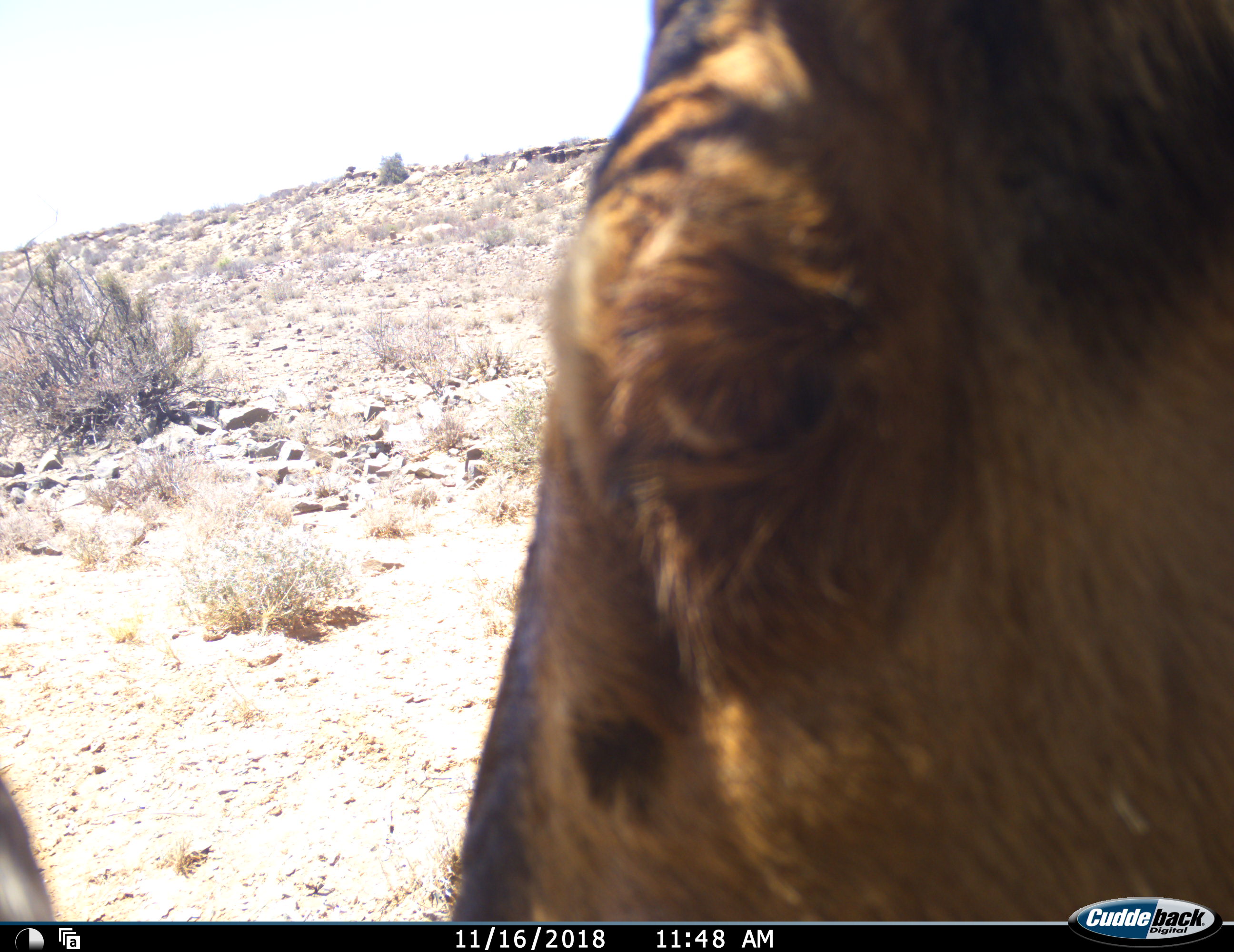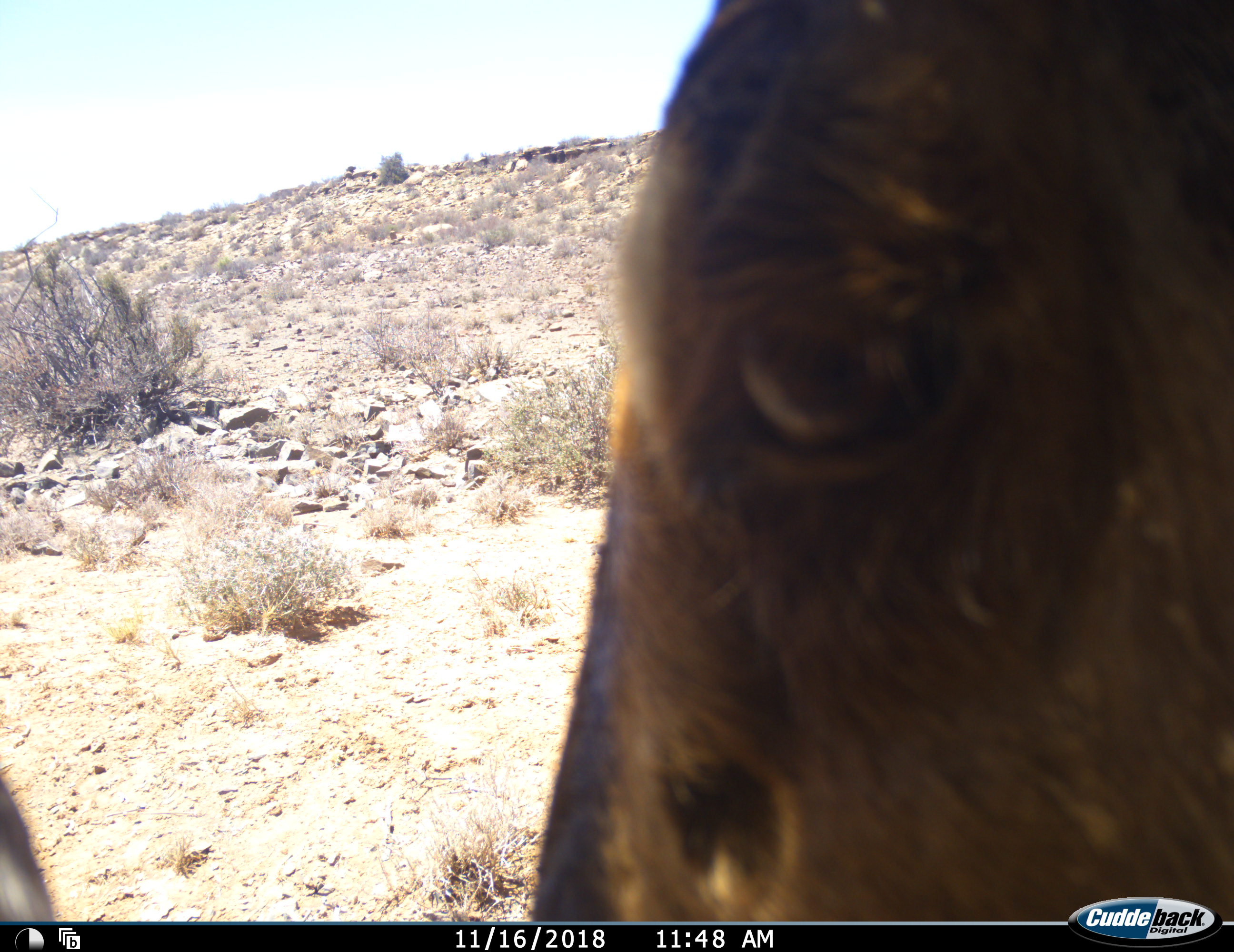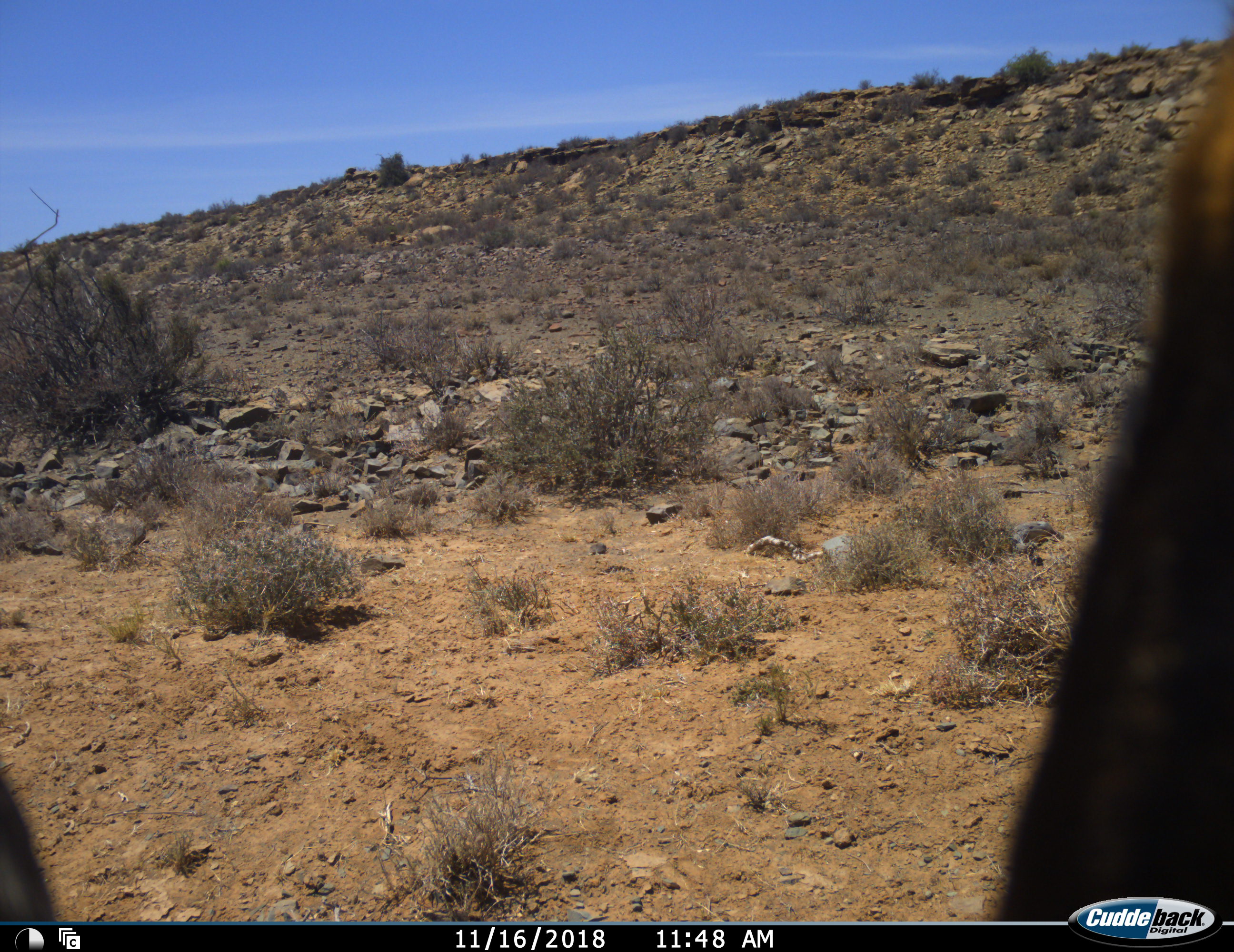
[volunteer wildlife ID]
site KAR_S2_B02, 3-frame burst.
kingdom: Animalia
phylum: Chordata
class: Mammalia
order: Artiodactyla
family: Bovidae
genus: Alcelaphus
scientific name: Alcelaphus buselaphus caama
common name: red hartebeest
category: hartebeestred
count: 1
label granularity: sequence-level